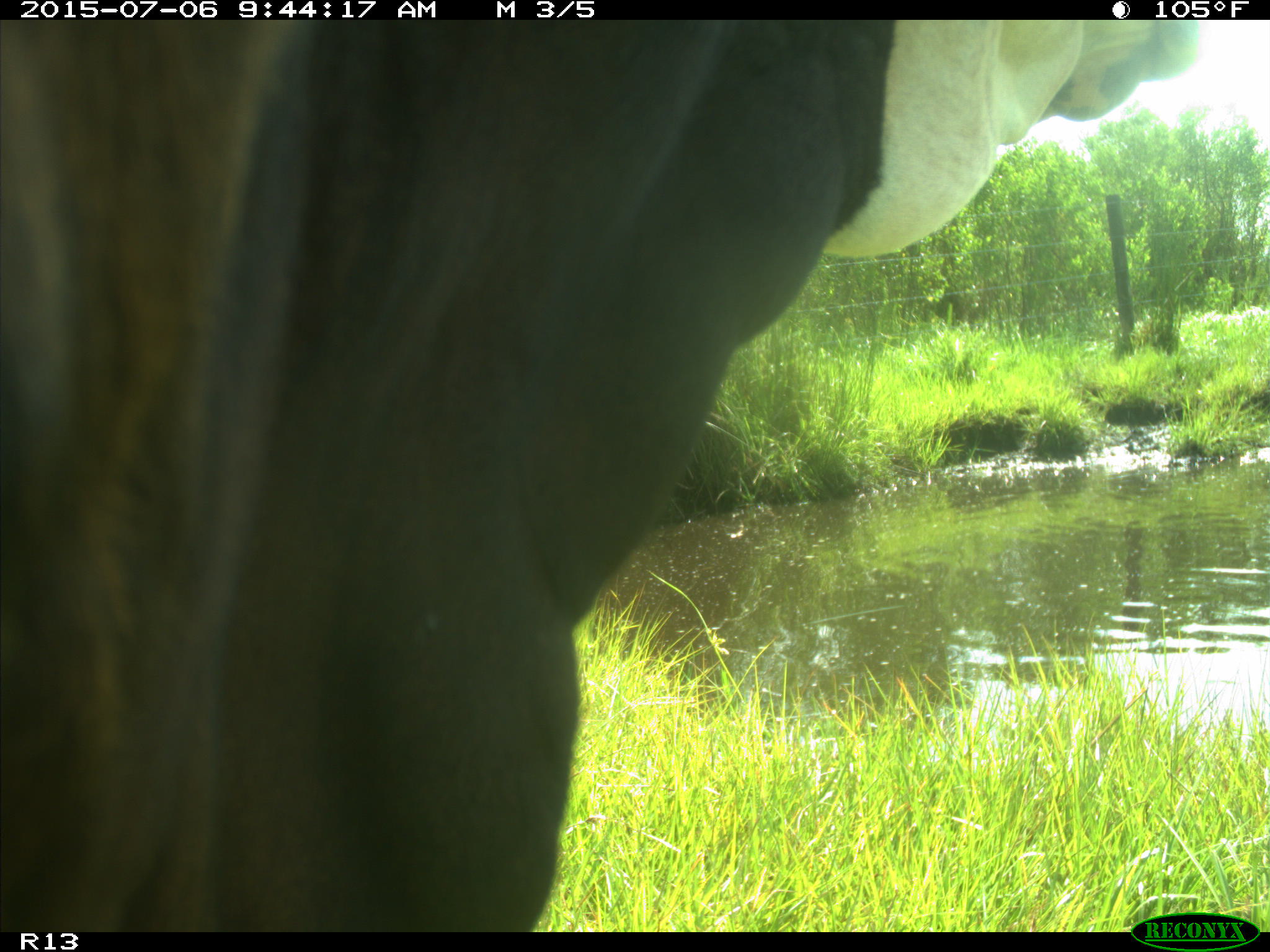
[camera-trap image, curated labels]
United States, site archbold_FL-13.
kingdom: Animalia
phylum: Chordata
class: Mammalia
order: Artiodactyla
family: Bovidae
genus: Bos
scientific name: Bos taurus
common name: domestic cow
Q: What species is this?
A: Bos taurus (domestic cow).